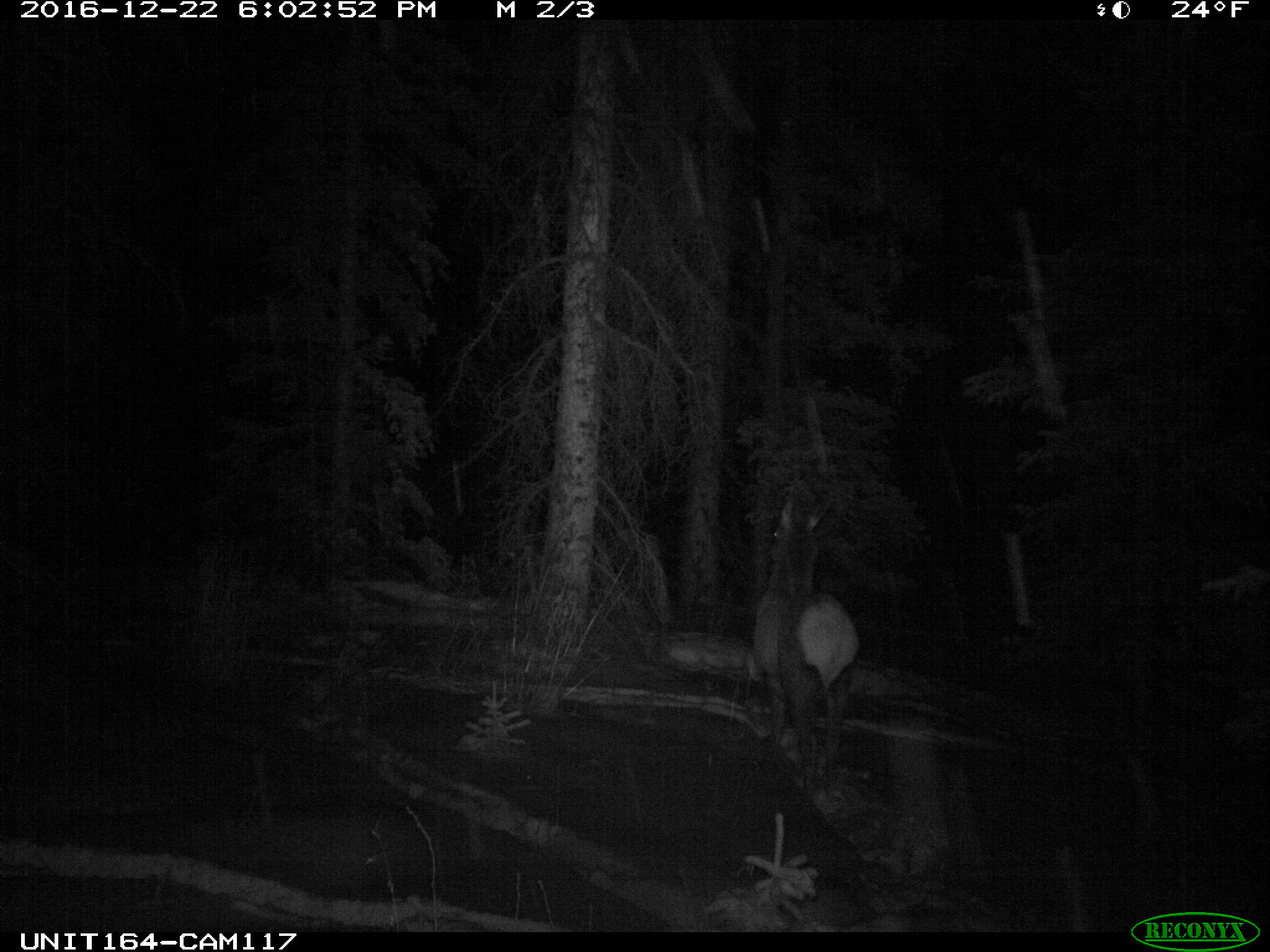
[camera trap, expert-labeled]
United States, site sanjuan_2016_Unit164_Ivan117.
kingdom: Animalia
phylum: Chordata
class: Mammalia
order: Artiodactyla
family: Cervidae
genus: Cervus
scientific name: Cervus elaphus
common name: red deer